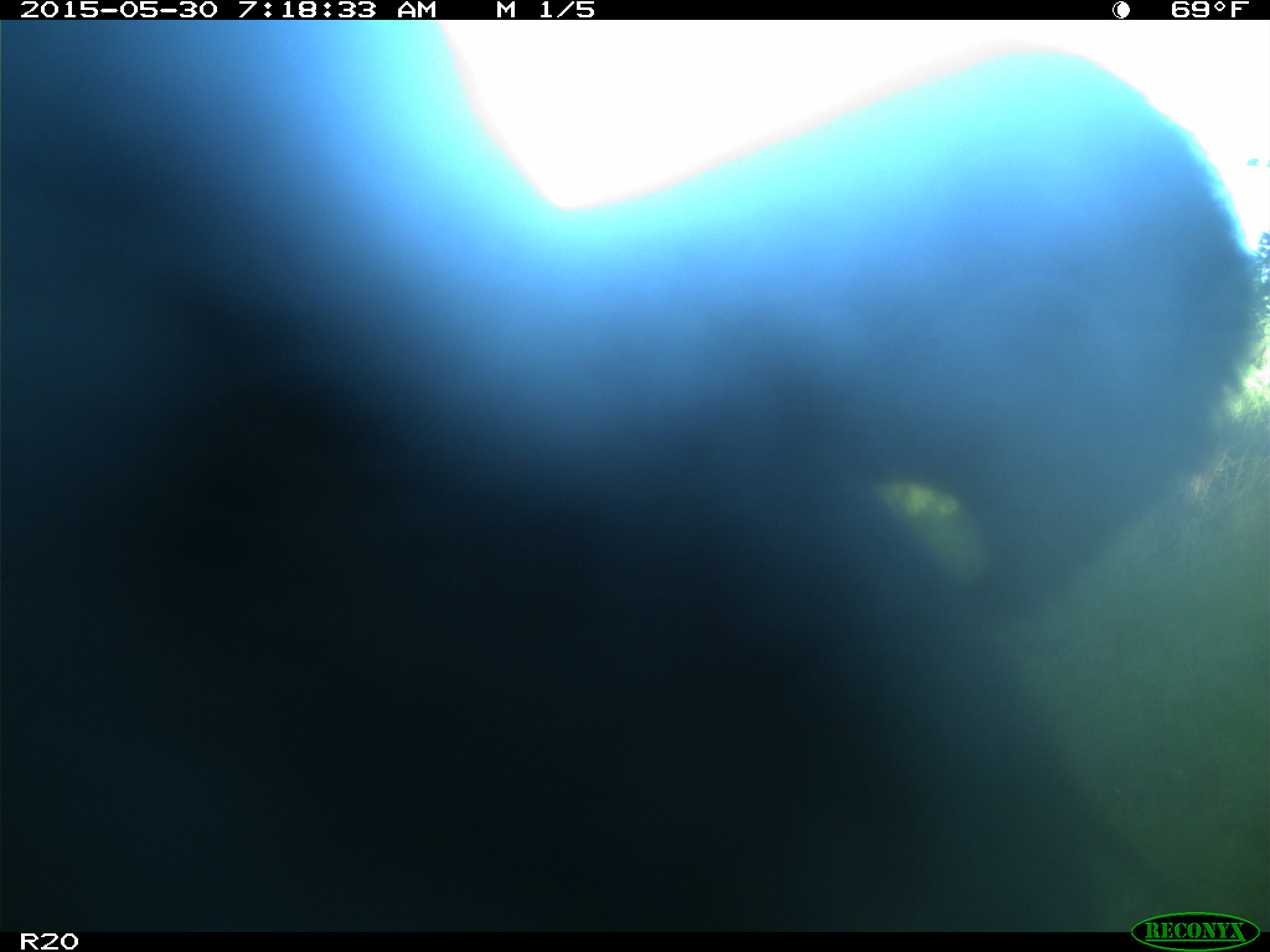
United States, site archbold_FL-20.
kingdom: Animalia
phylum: Chordata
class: Mammalia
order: Artiodactyla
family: Bovidae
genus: Bos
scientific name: Bos taurus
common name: domestic cow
Bos taurus (domestic cow).